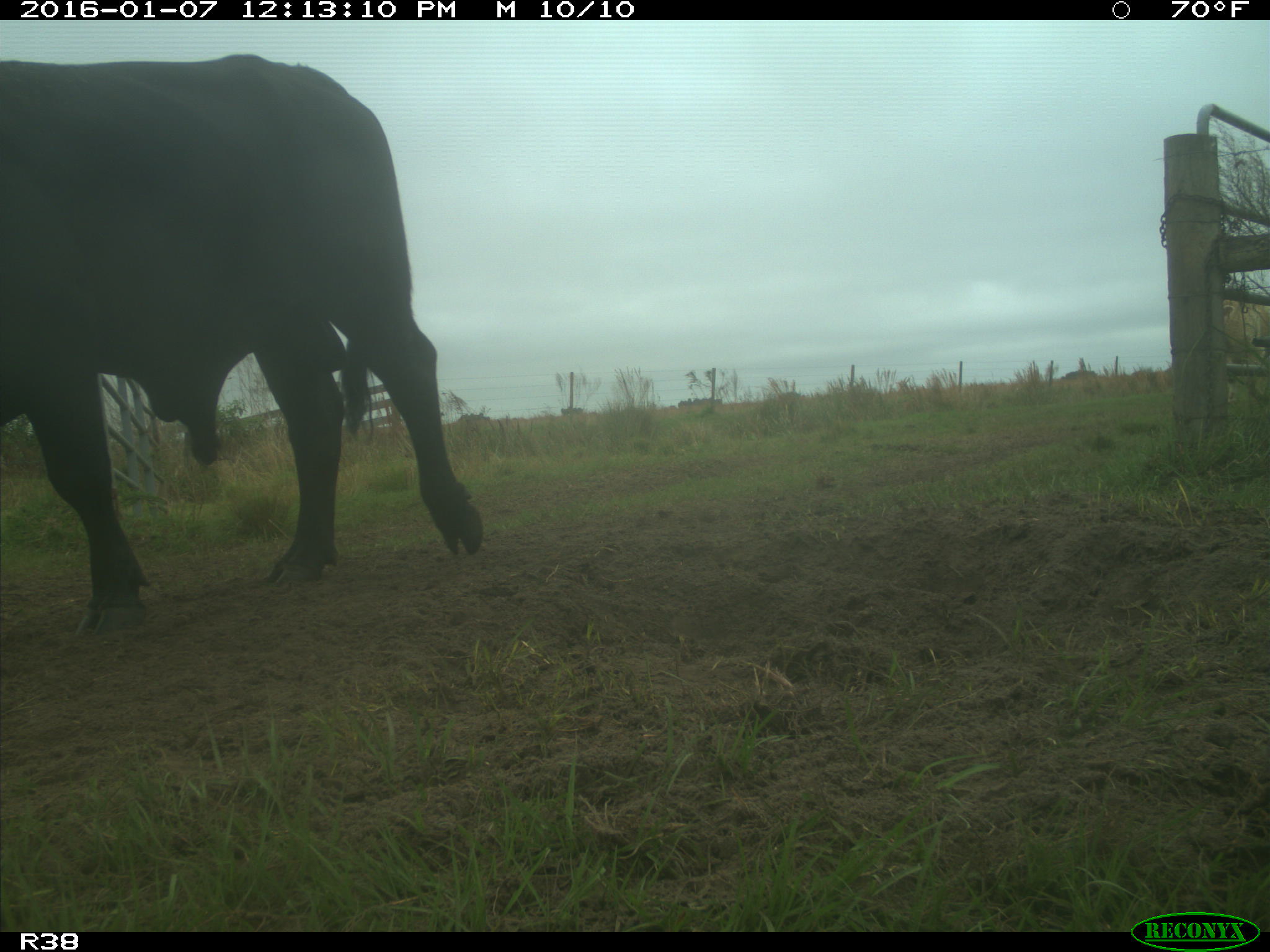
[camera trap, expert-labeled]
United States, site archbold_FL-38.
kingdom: Animalia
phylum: Chordata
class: Mammalia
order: Artiodactyla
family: Bovidae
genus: Bos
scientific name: Bos taurus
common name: domestic cow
Bos taurus (domestic cow).